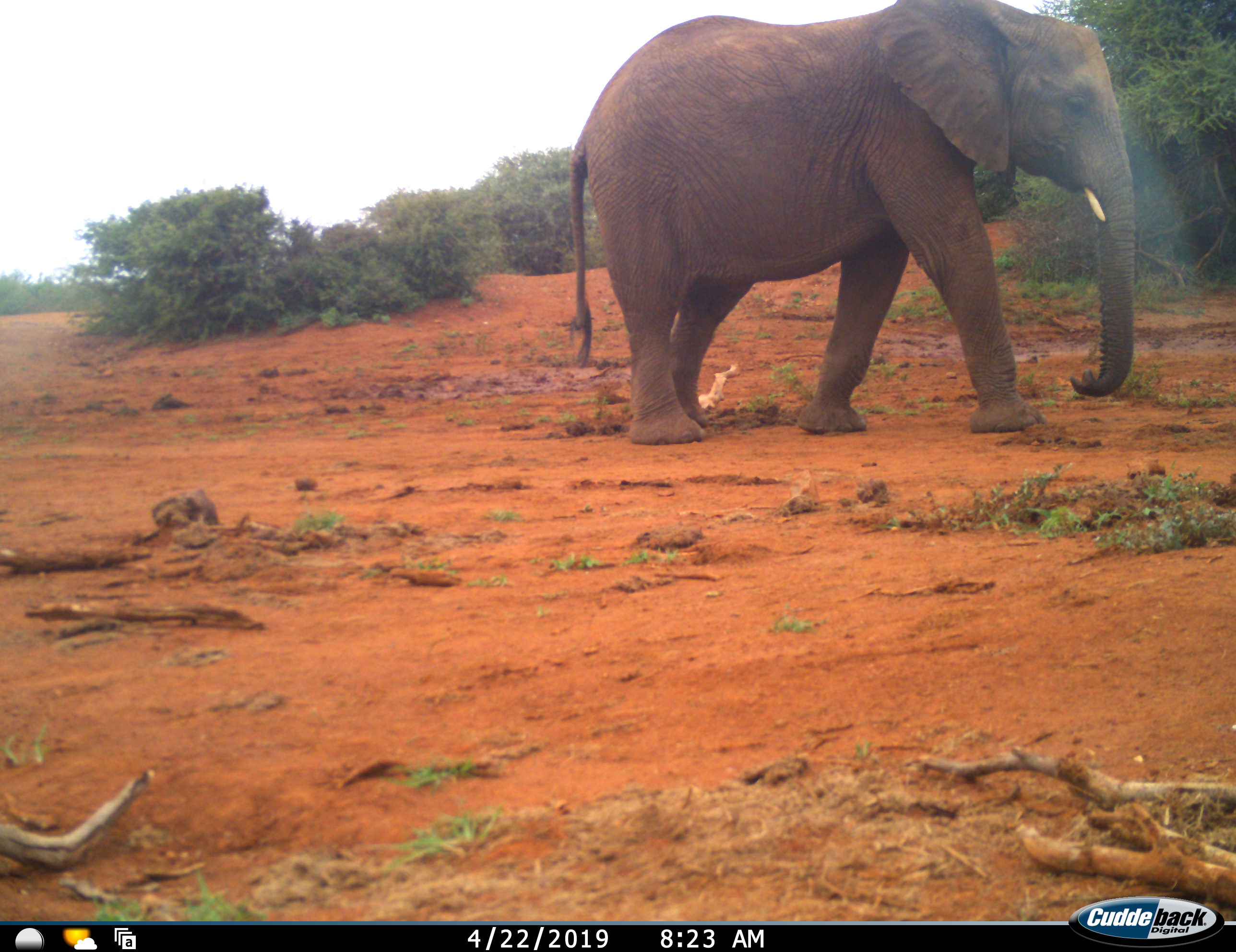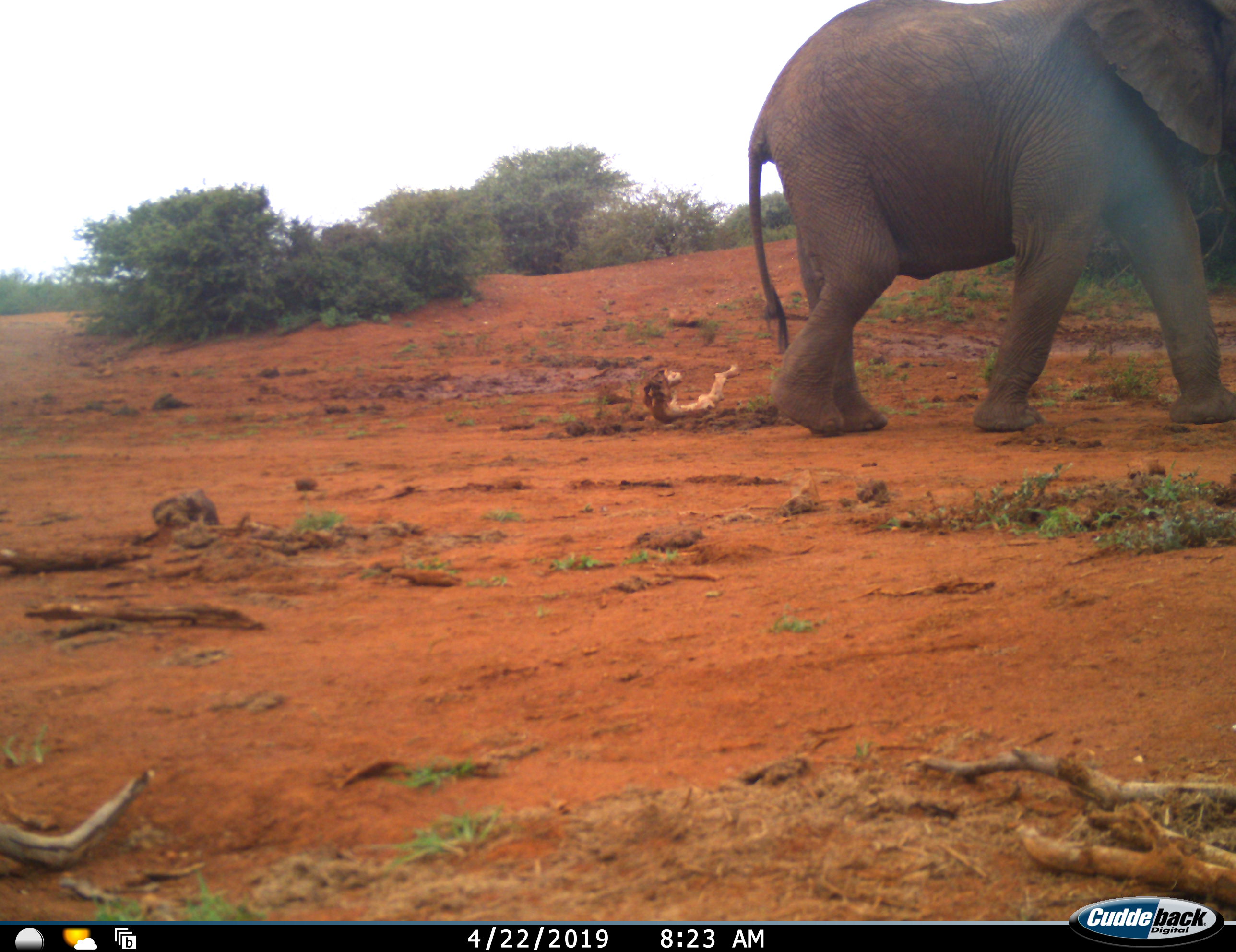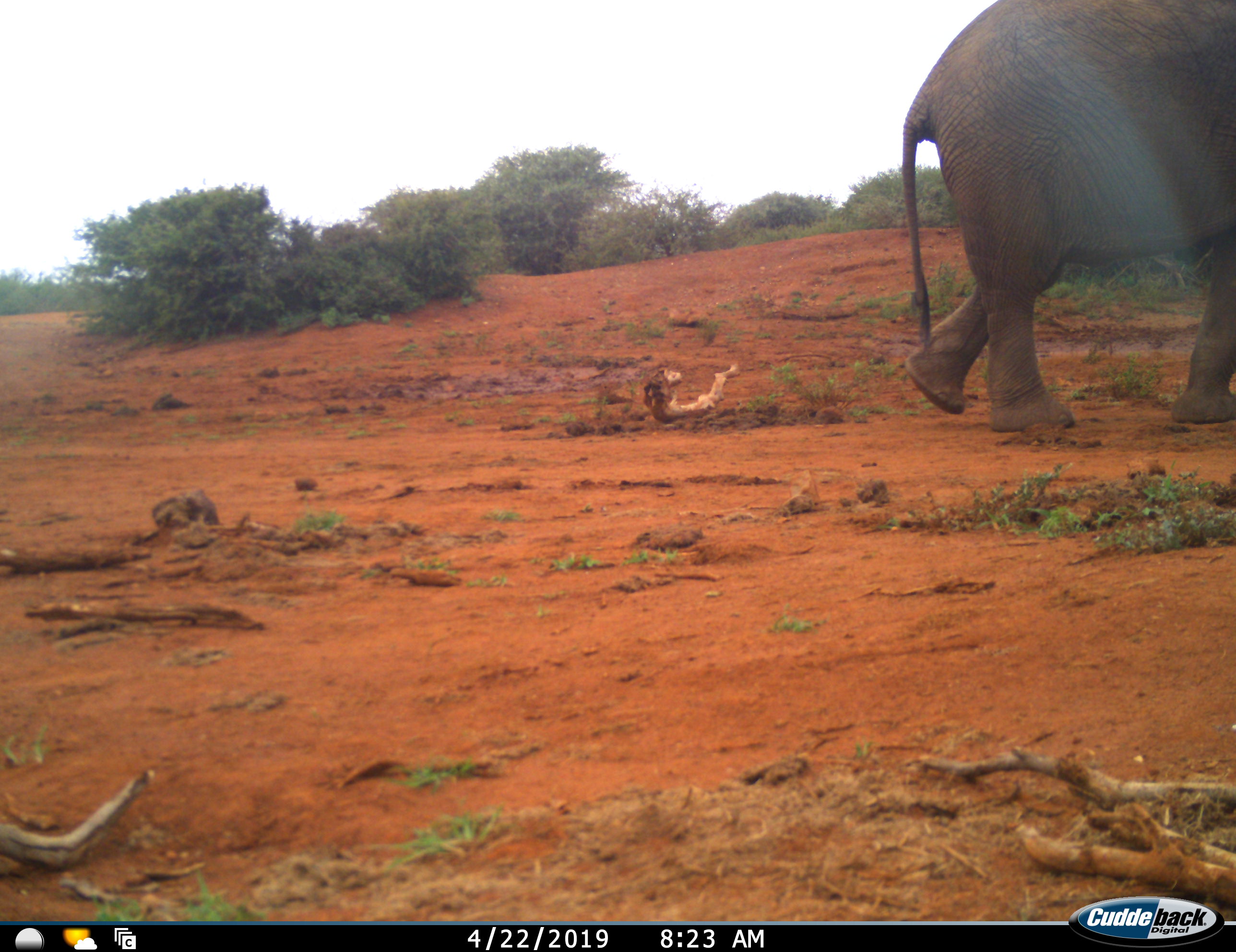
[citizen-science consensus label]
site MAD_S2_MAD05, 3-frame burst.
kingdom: Animalia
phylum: Chordata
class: Mammalia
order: Proboscidea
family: Elephantidae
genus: Loxodonta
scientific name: Loxodonta africana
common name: african bush elephant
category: elephant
Elephant (african bush elephant) (Loxodonta africana), count 1. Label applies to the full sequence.